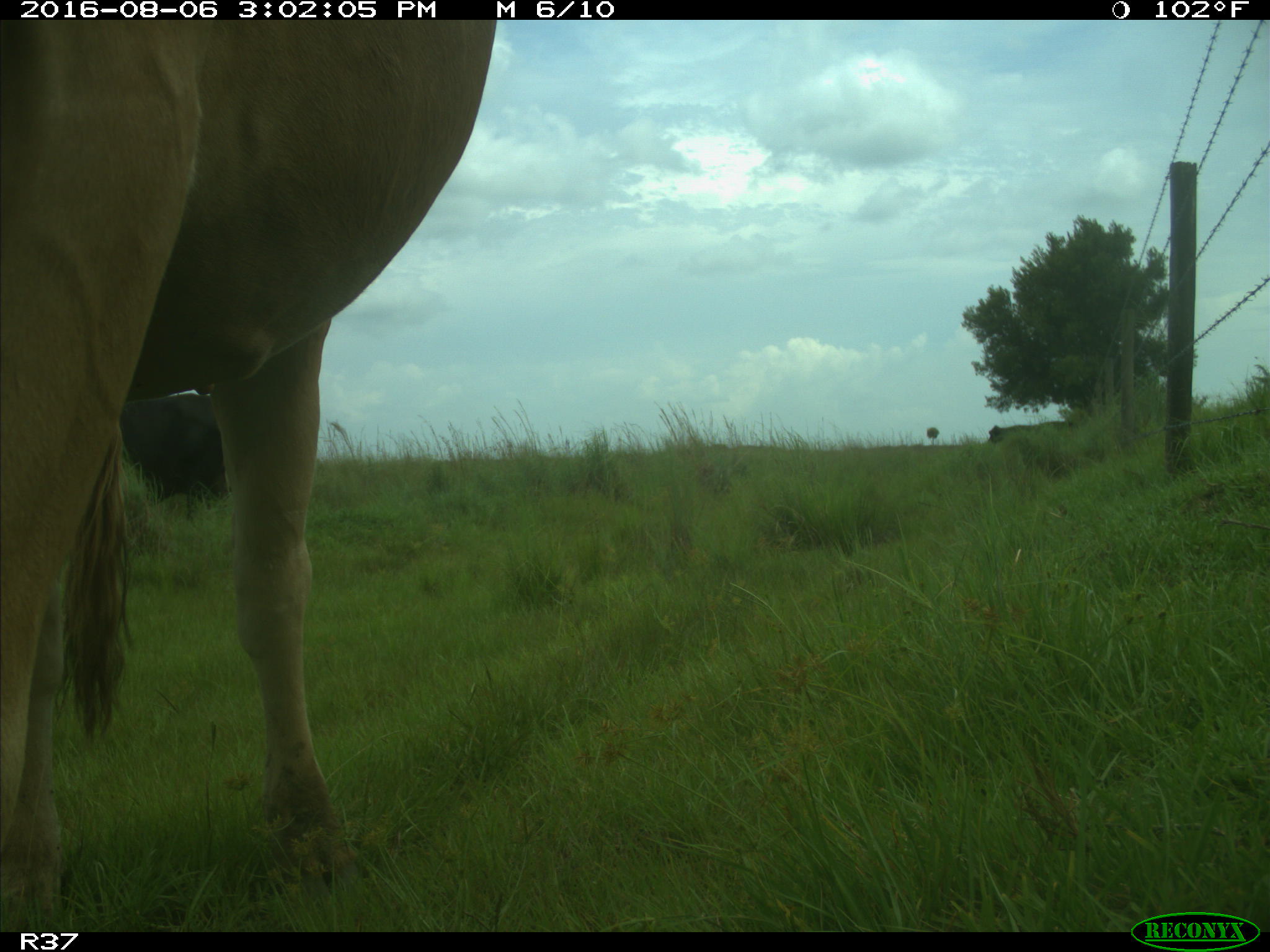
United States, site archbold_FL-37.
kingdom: Animalia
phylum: Chordata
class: Mammalia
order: Artiodactyla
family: Bovidae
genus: Bos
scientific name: Bos taurus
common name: domestic cow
Bos taurus (domestic cow).